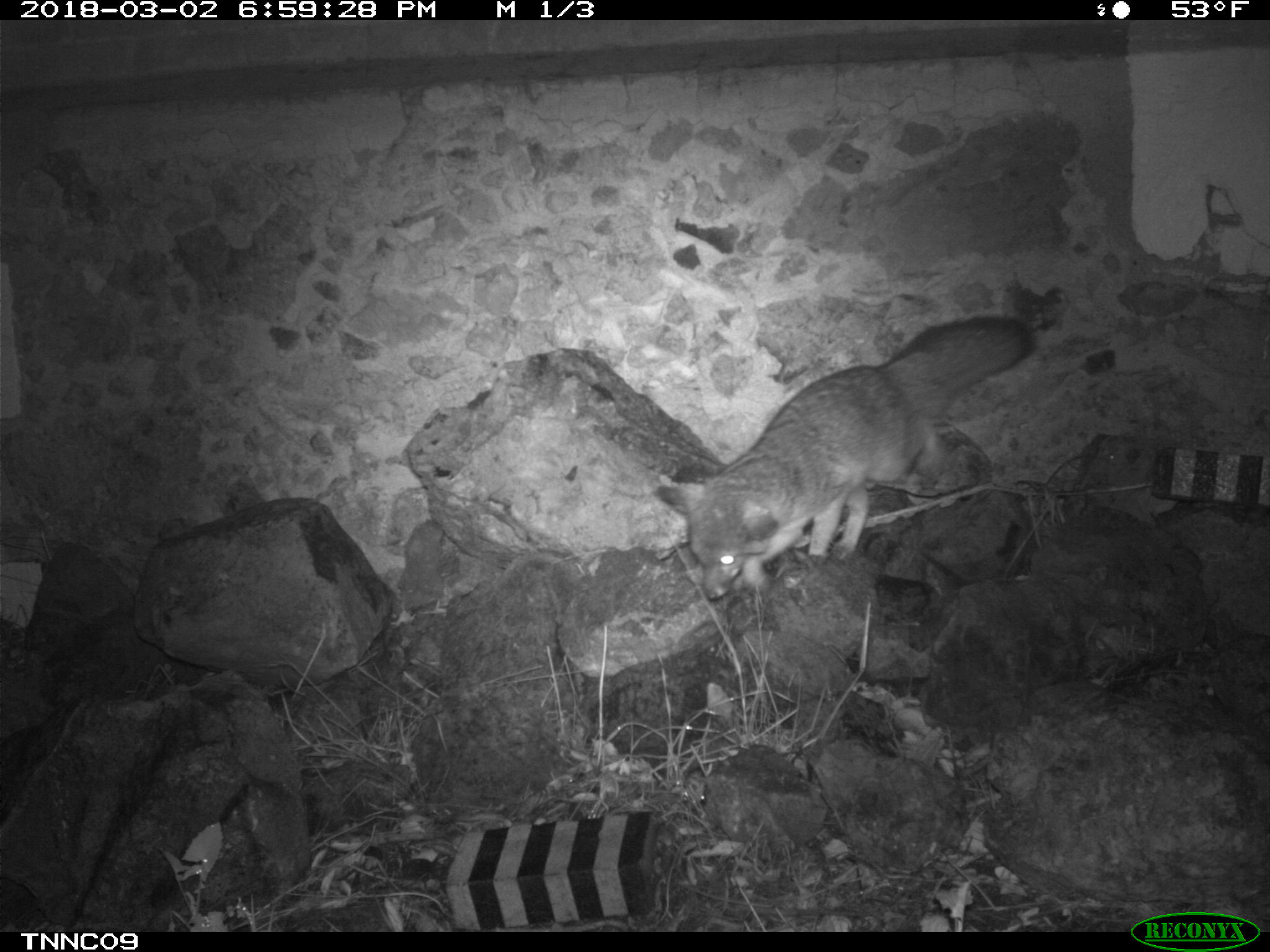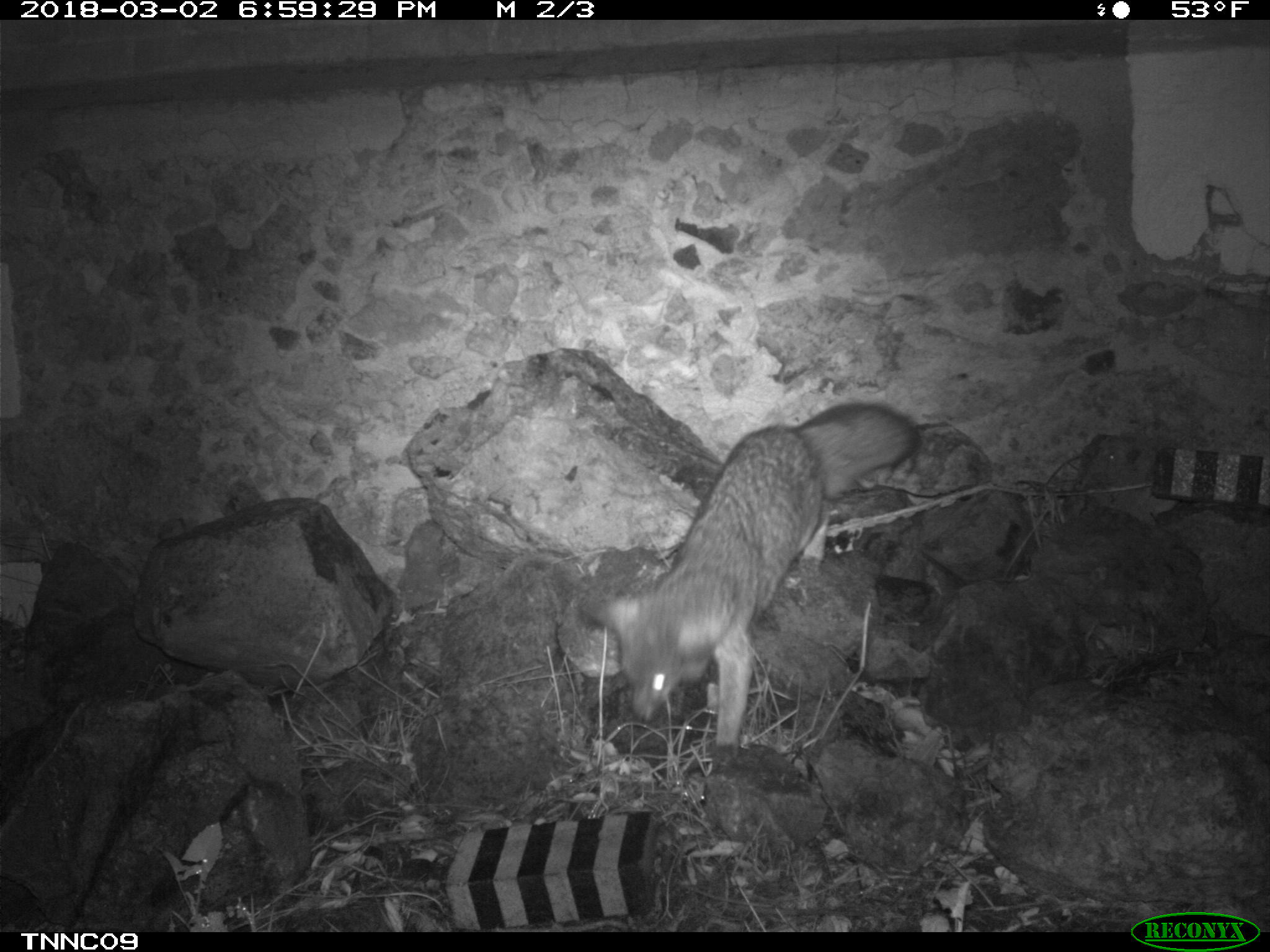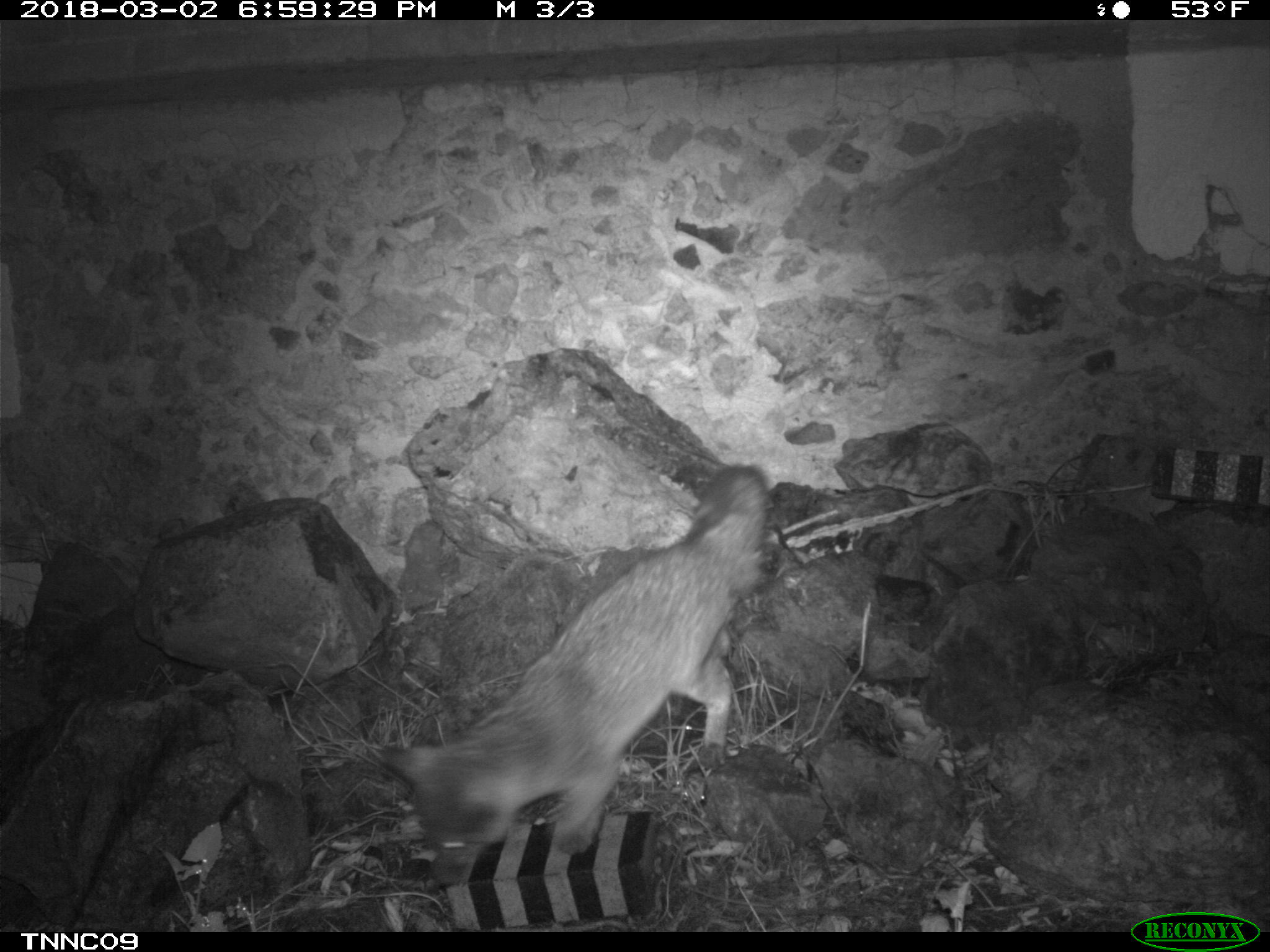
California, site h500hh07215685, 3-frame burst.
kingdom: Animalia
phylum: Chordata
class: Mammalia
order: Carnivora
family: Canidae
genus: Urocyon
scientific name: Urocyon littoralis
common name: island fox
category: fox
Fox (island fox) (Urocyon littoralis).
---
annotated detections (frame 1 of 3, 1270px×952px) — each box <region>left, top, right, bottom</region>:
fox: <region>652, 315, 1035, 602</region>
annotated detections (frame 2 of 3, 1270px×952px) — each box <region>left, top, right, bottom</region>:
fox: <region>582, 400, 921, 770</region>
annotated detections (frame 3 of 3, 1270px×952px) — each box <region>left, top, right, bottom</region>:
fox: <region>384, 464, 769, 882</region>